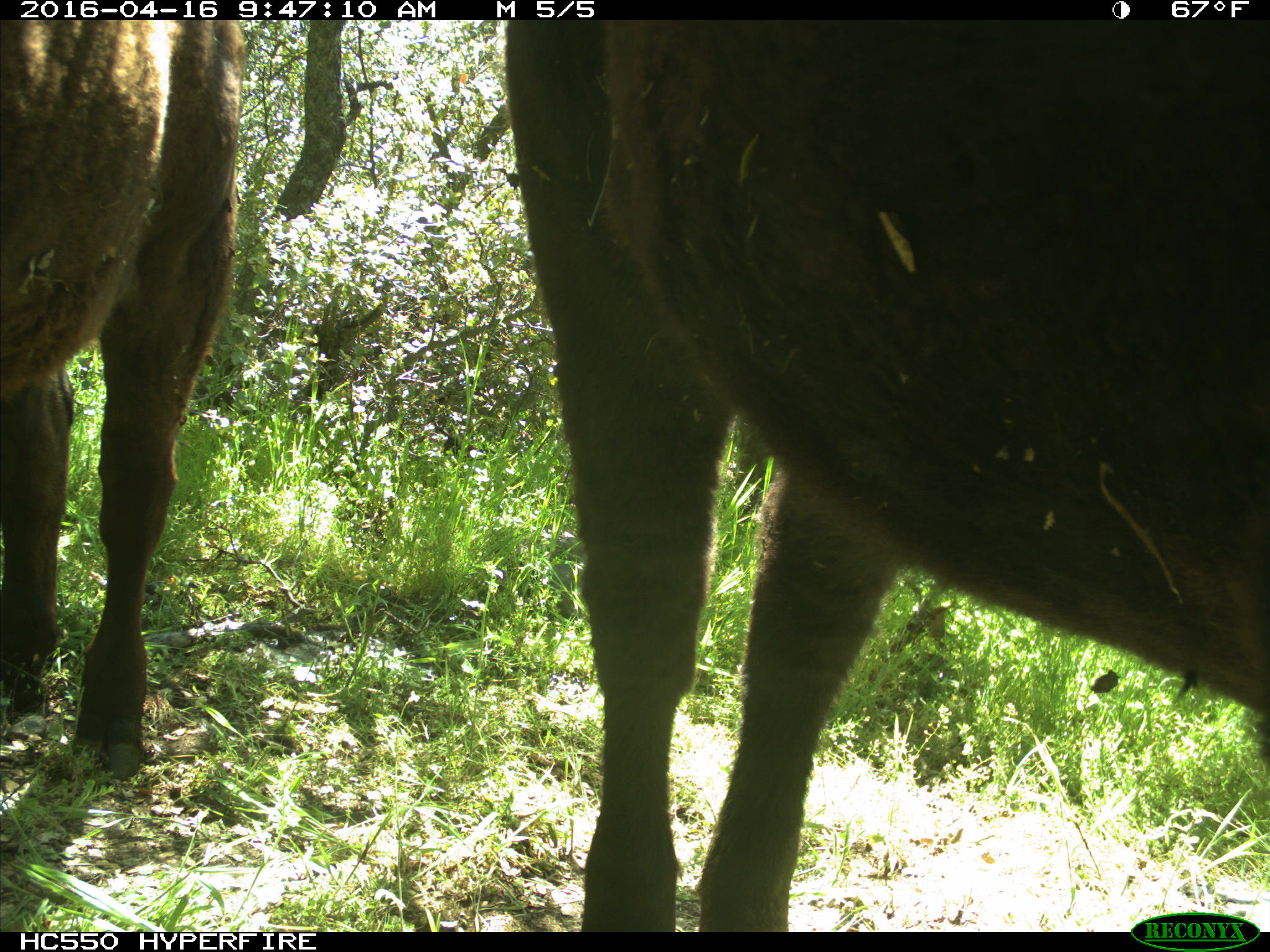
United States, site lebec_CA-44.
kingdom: Animalia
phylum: Chordata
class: Mammalia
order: Artiodactyla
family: Bovidae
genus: Bos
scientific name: Bos taurus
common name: domestic cow